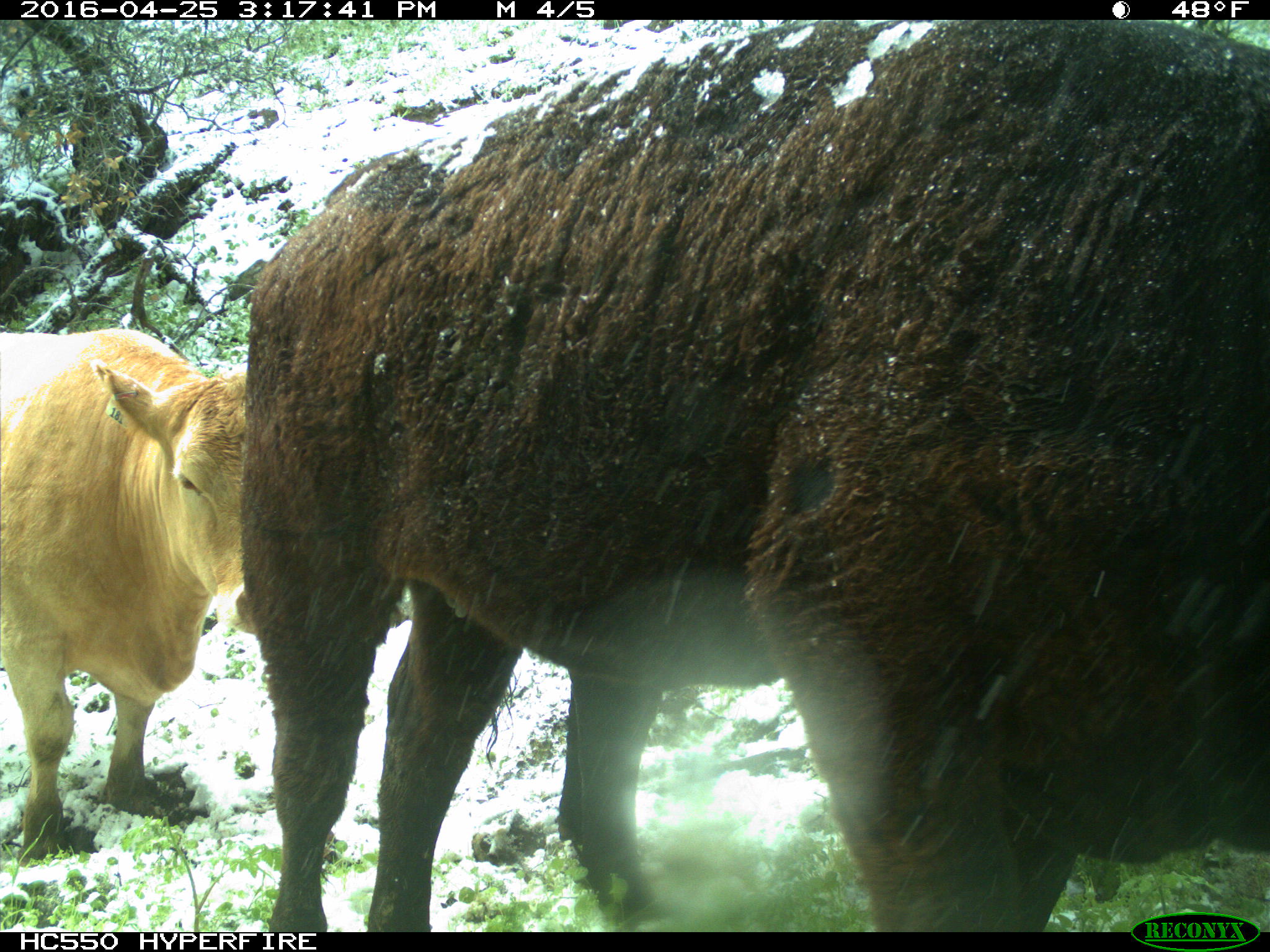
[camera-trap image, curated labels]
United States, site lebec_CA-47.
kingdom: Animalia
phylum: Chordata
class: Mammalia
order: Artiodactyla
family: Bovidae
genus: Bos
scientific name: Bos taurus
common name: domestic cow